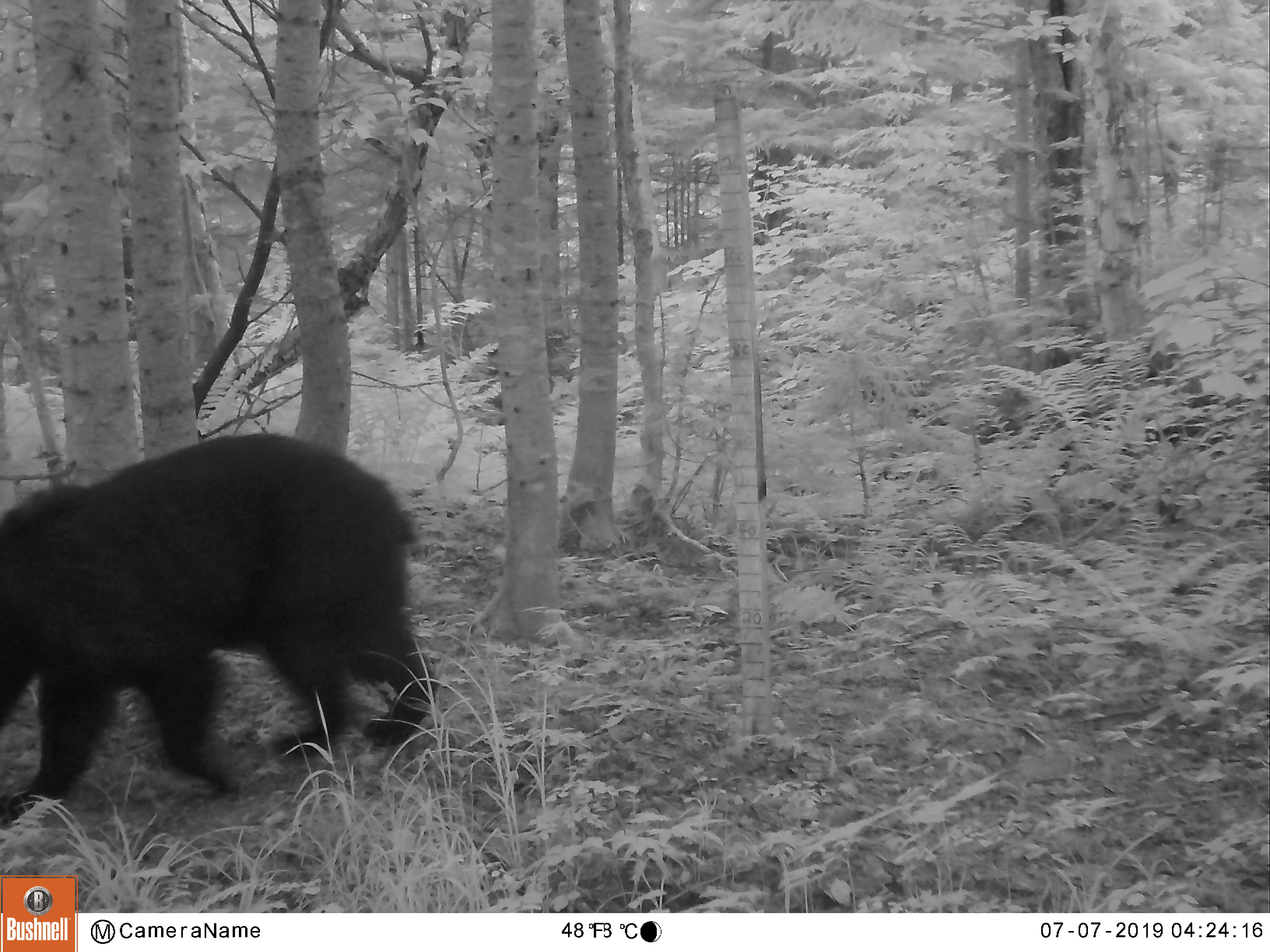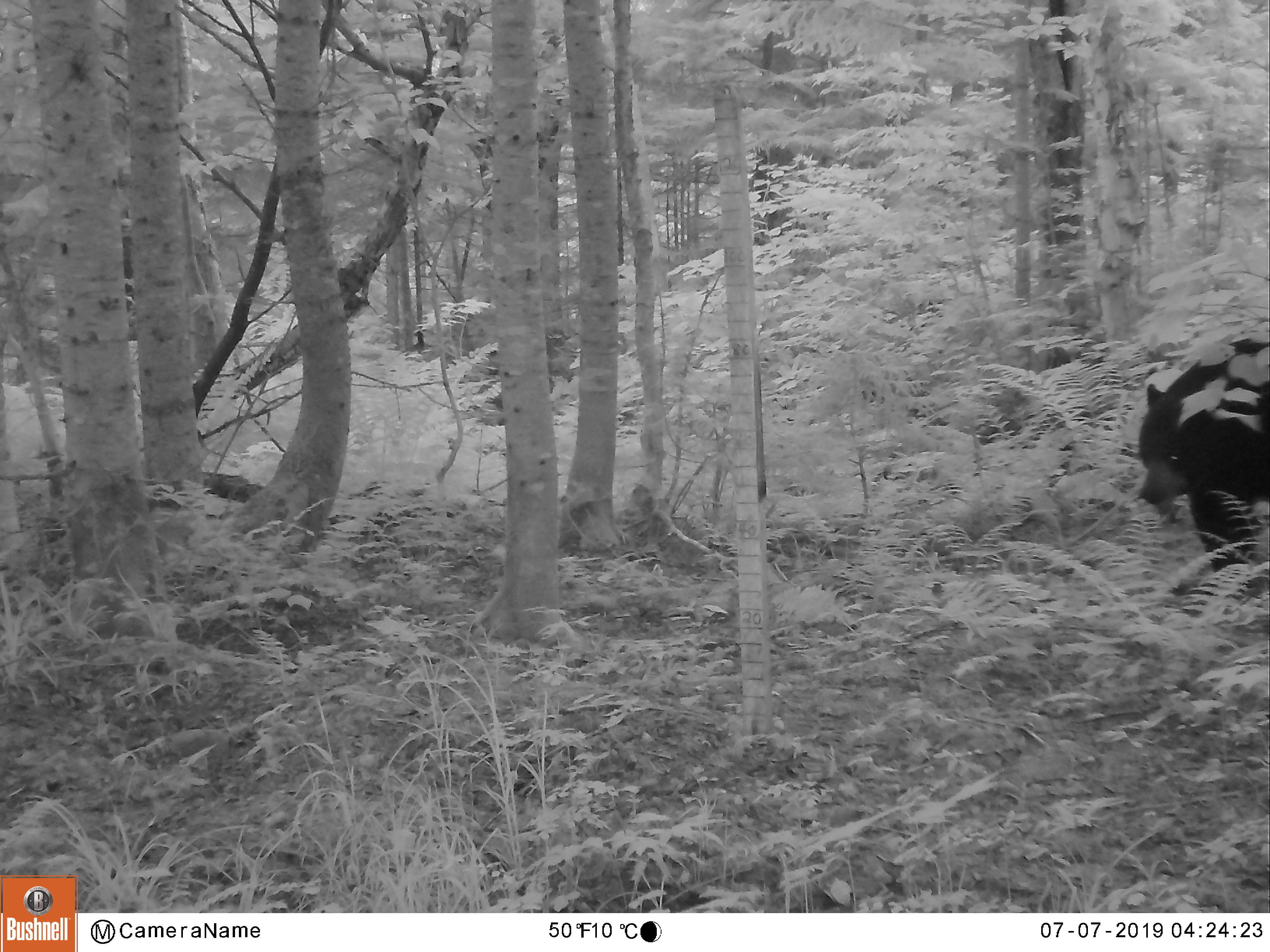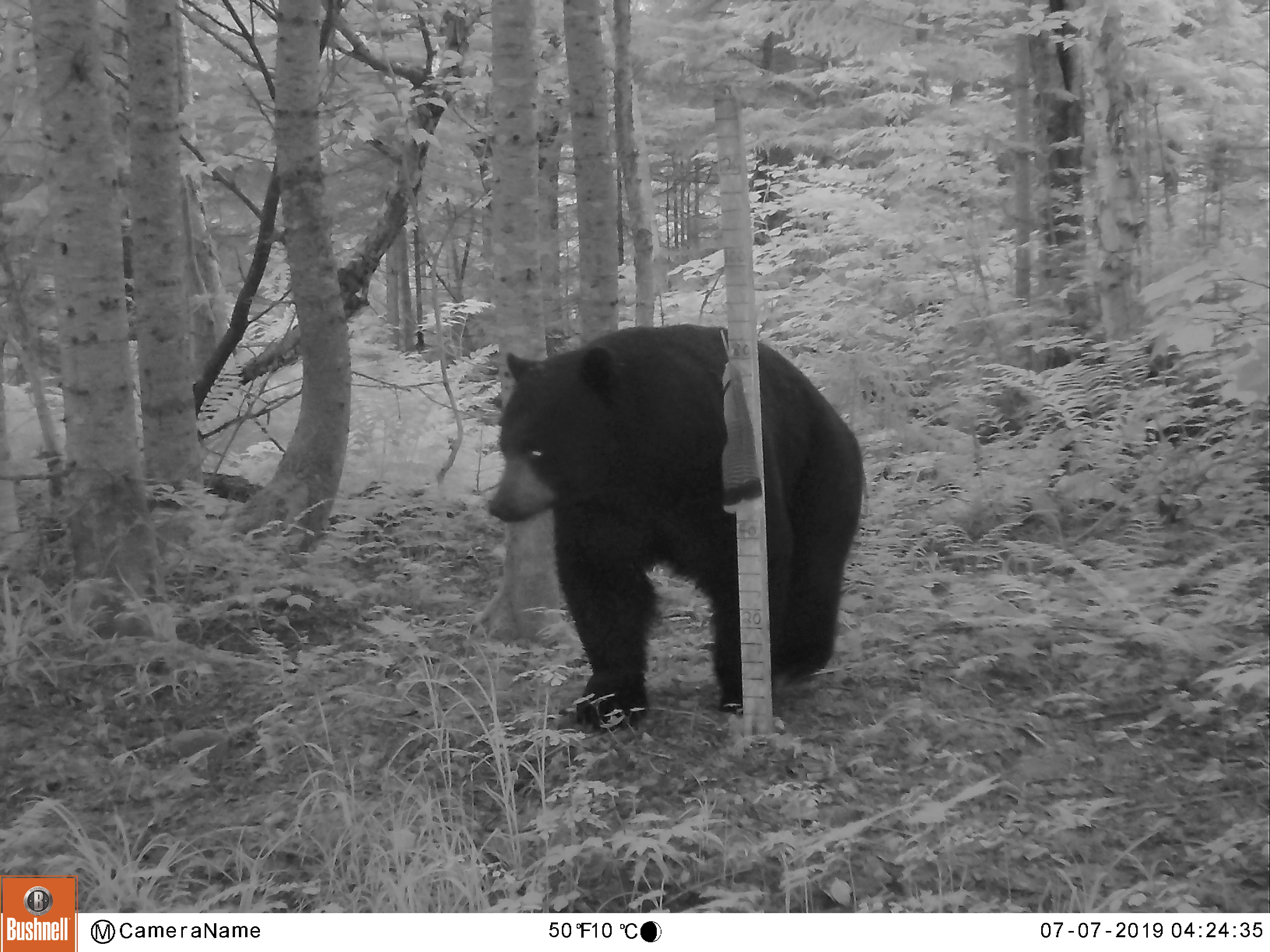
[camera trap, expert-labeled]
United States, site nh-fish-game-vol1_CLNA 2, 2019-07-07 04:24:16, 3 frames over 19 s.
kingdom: Animalia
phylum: Chordata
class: Mammalia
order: Carnivora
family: Ursidae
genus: Ursus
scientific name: Ursus americanus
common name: black bear